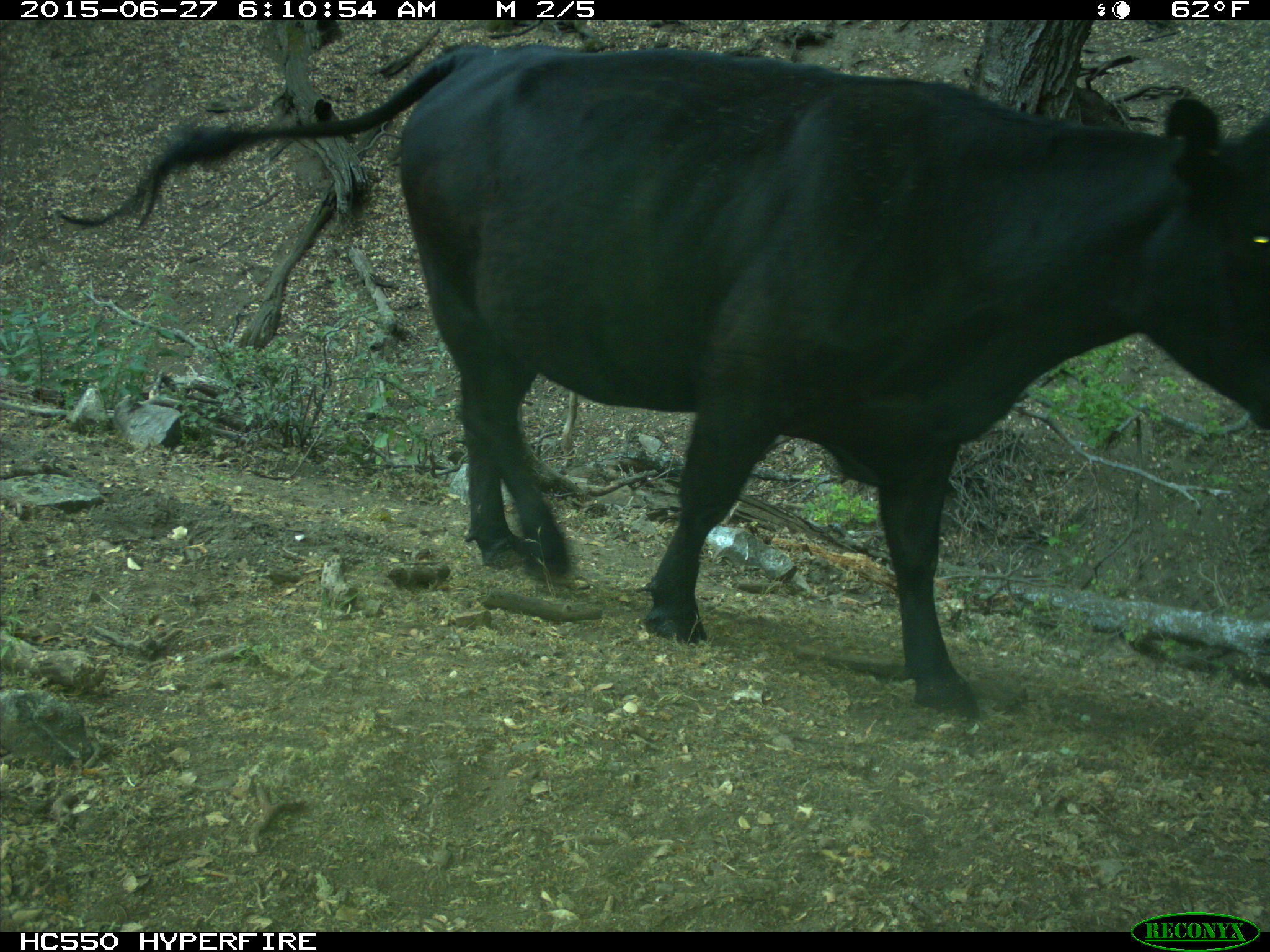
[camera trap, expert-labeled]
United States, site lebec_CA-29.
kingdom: Animalia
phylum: Chordata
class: Mammalia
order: Artiodactyla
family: Bovidae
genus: Bos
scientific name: Bos taurus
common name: domestic cow